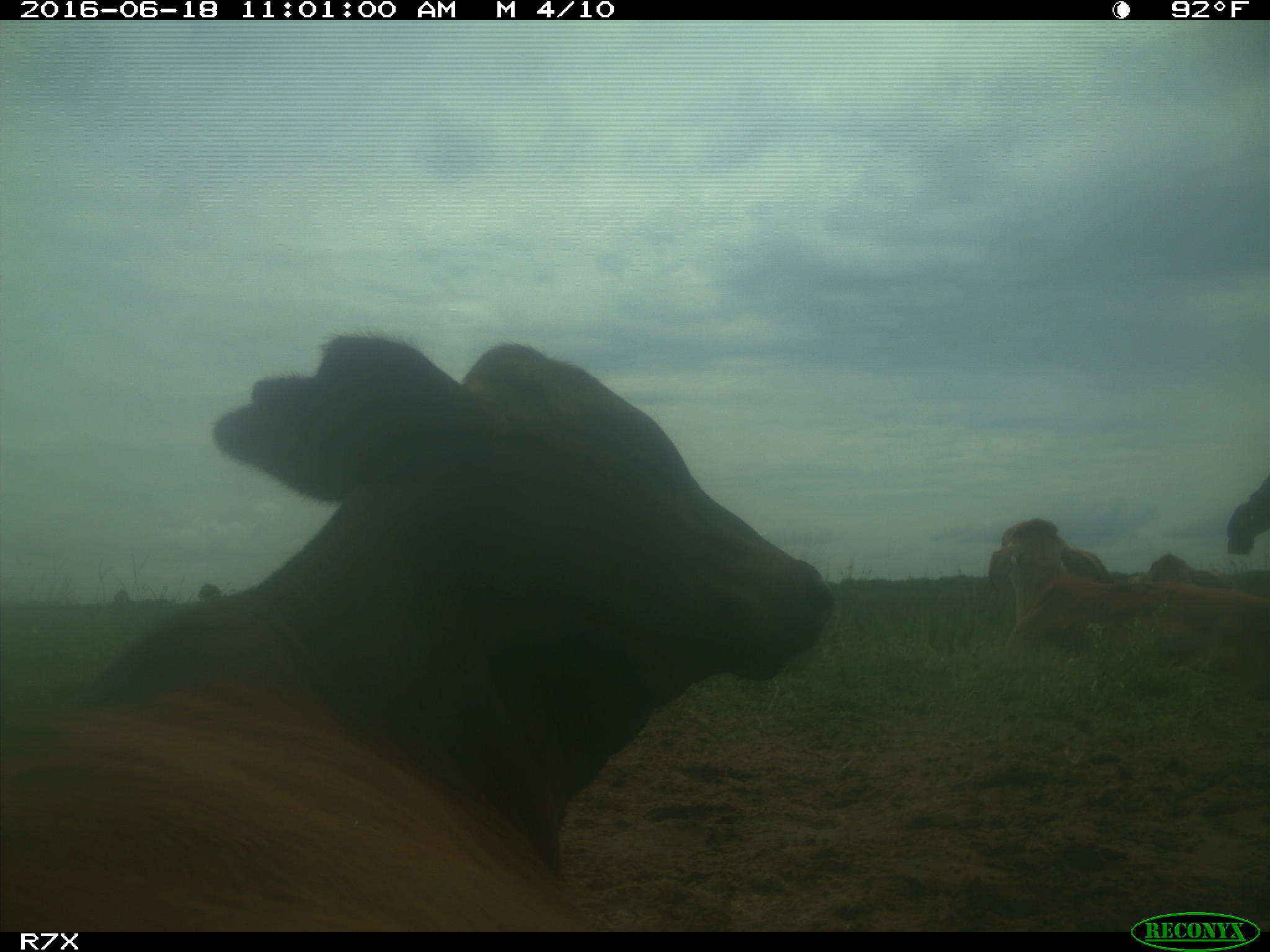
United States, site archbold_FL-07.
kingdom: Animalia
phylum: Chordata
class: Mammalia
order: Artiodactyla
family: Bovidae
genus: Bos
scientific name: Bos taurus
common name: domestic cow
Bos taurus (domestic cow).